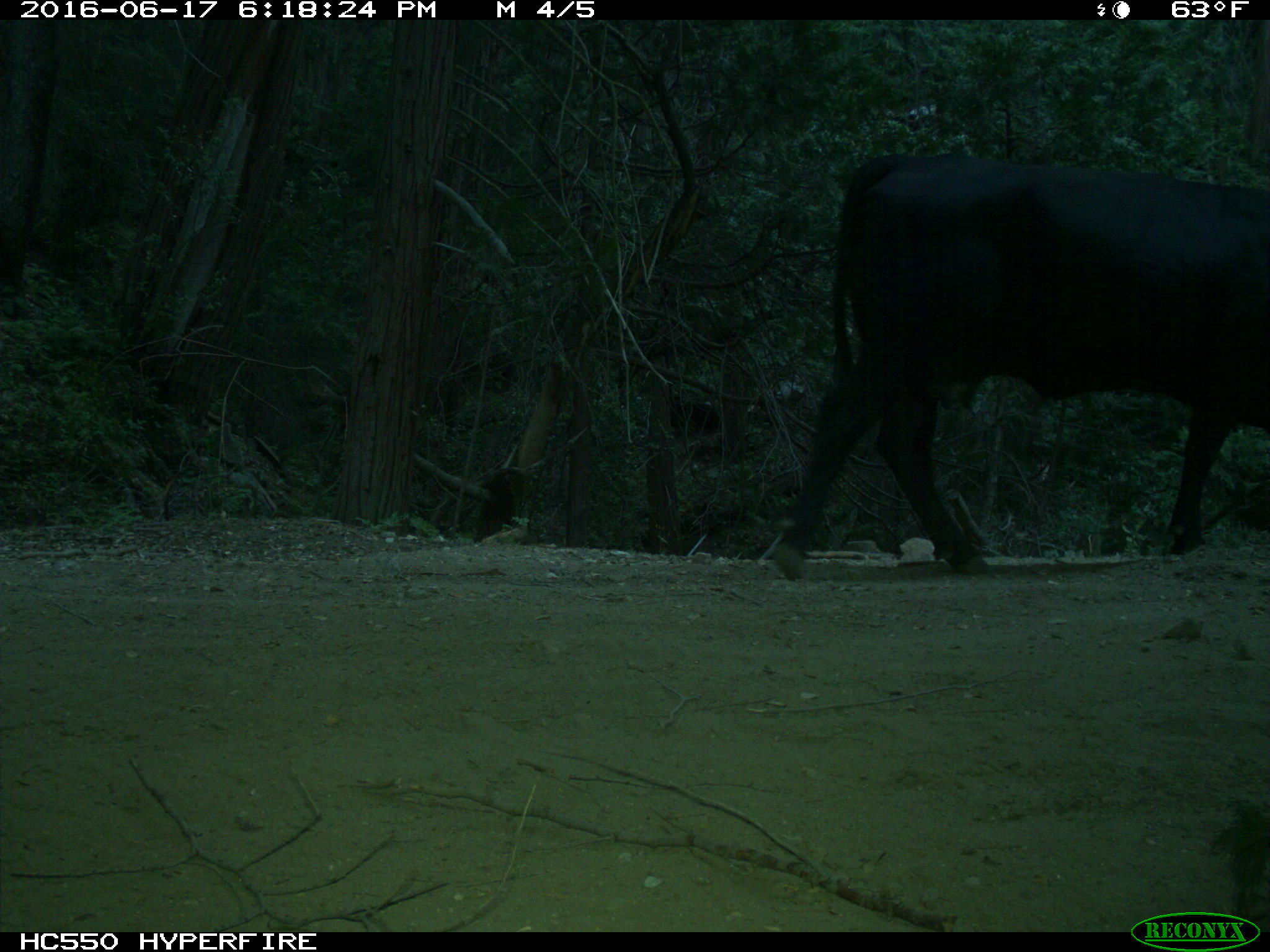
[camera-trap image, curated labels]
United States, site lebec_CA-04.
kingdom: Animalia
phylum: Chordata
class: Mammalia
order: Artiodactyla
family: Bovidae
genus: Bos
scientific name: Bos taurus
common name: domestic cow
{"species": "Bos taurus (domestic cow)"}